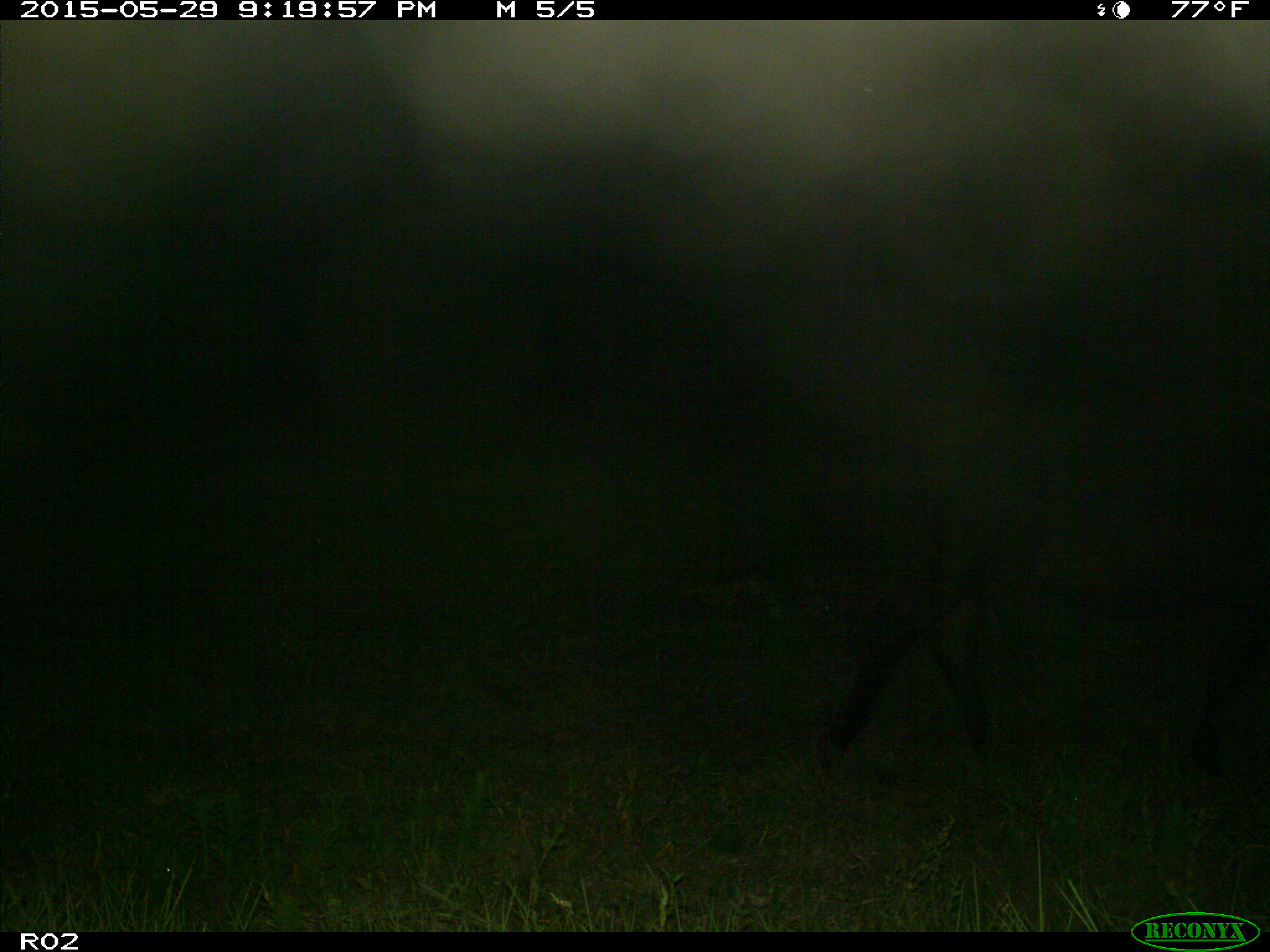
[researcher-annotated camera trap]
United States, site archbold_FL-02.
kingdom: Animalia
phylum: Chordata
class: Mammalia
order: Artiodactyla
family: Bovidae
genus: Bos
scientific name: Bos taurus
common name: domestic cow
Bos taurus (domestic cow).